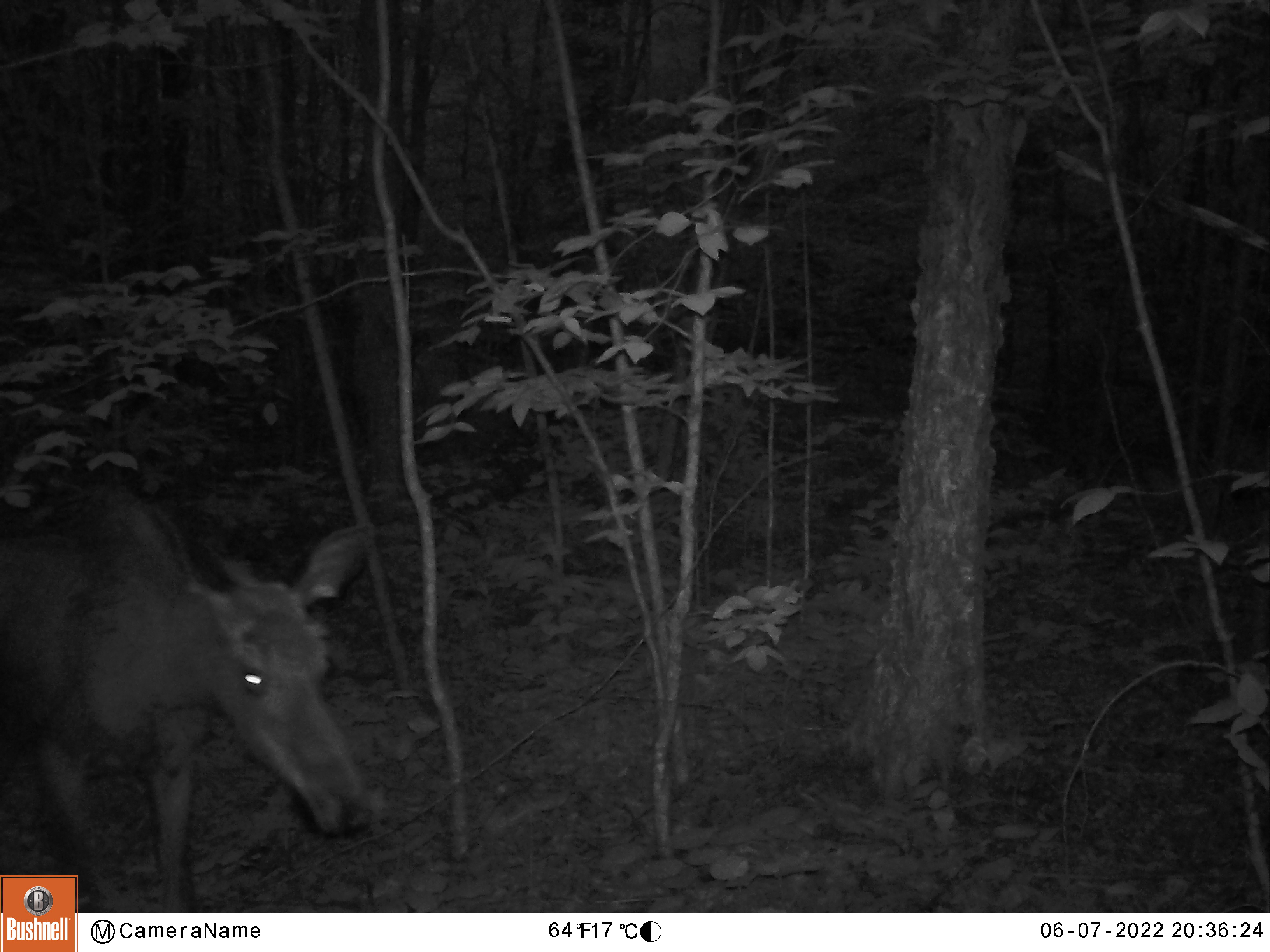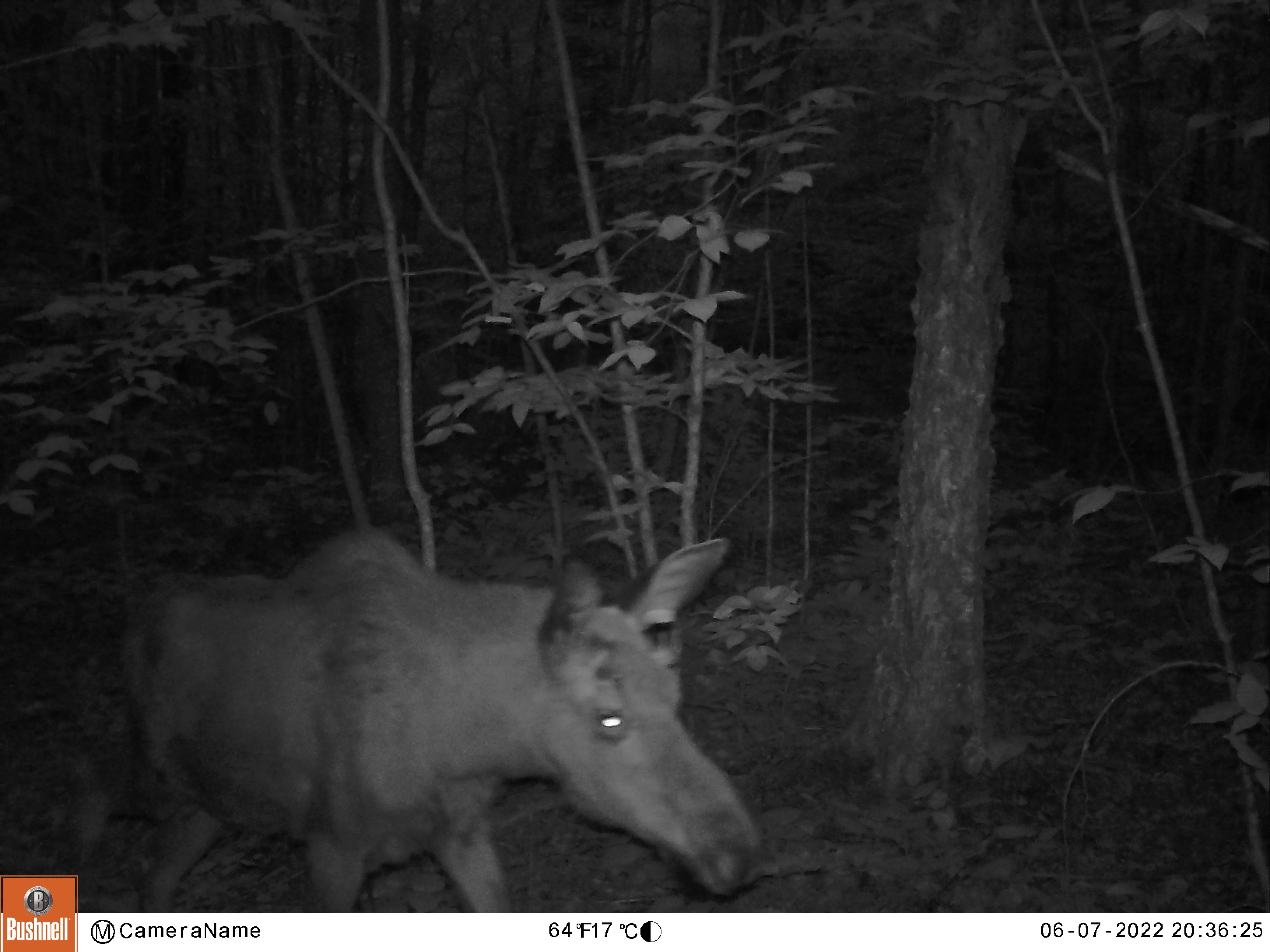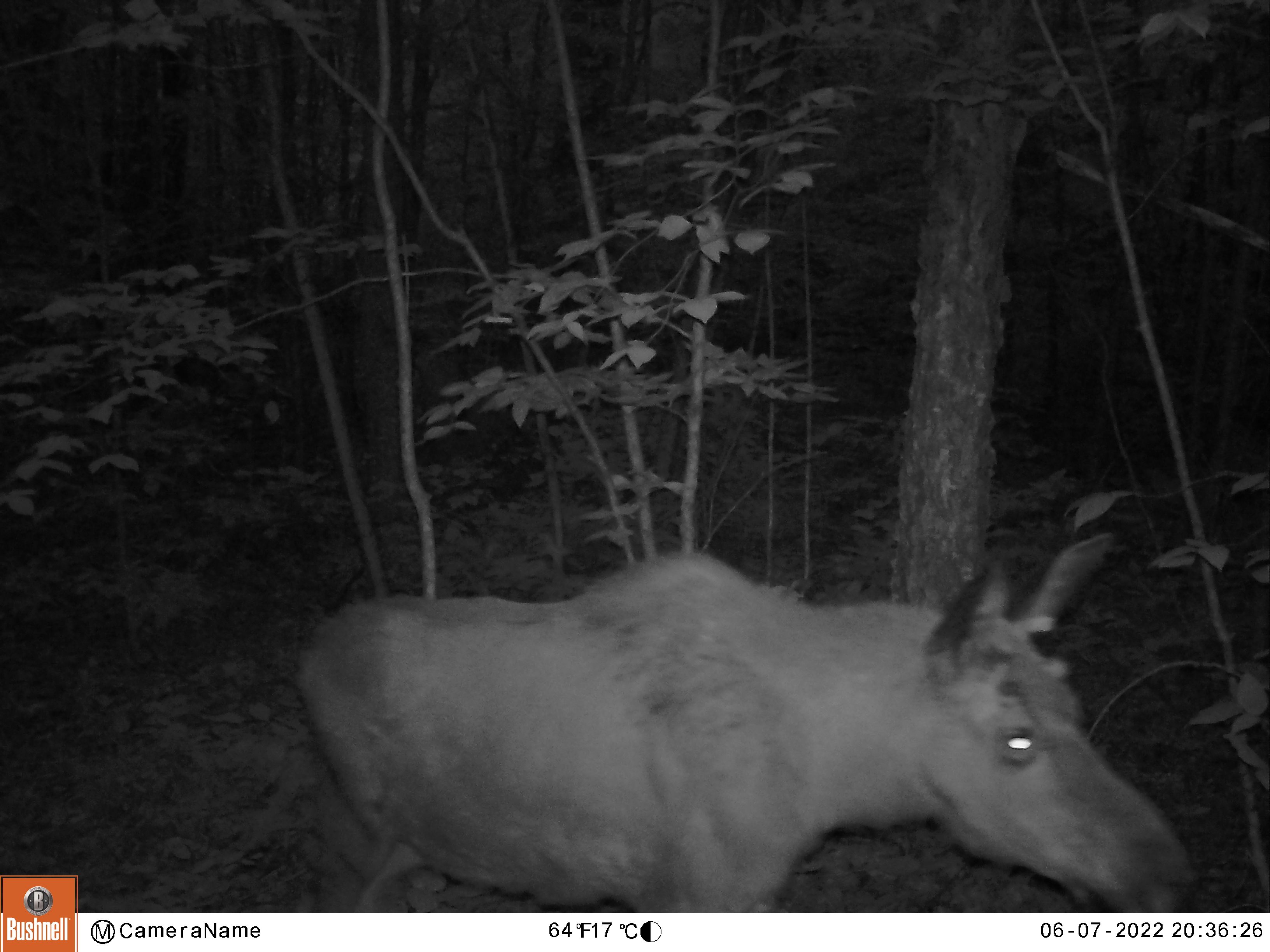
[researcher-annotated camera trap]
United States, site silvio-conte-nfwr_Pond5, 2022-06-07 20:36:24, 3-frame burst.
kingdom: Animalia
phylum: Chordata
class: Mammalia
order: Artiodactyla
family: Cervidae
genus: Alces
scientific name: Alces alces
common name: moose